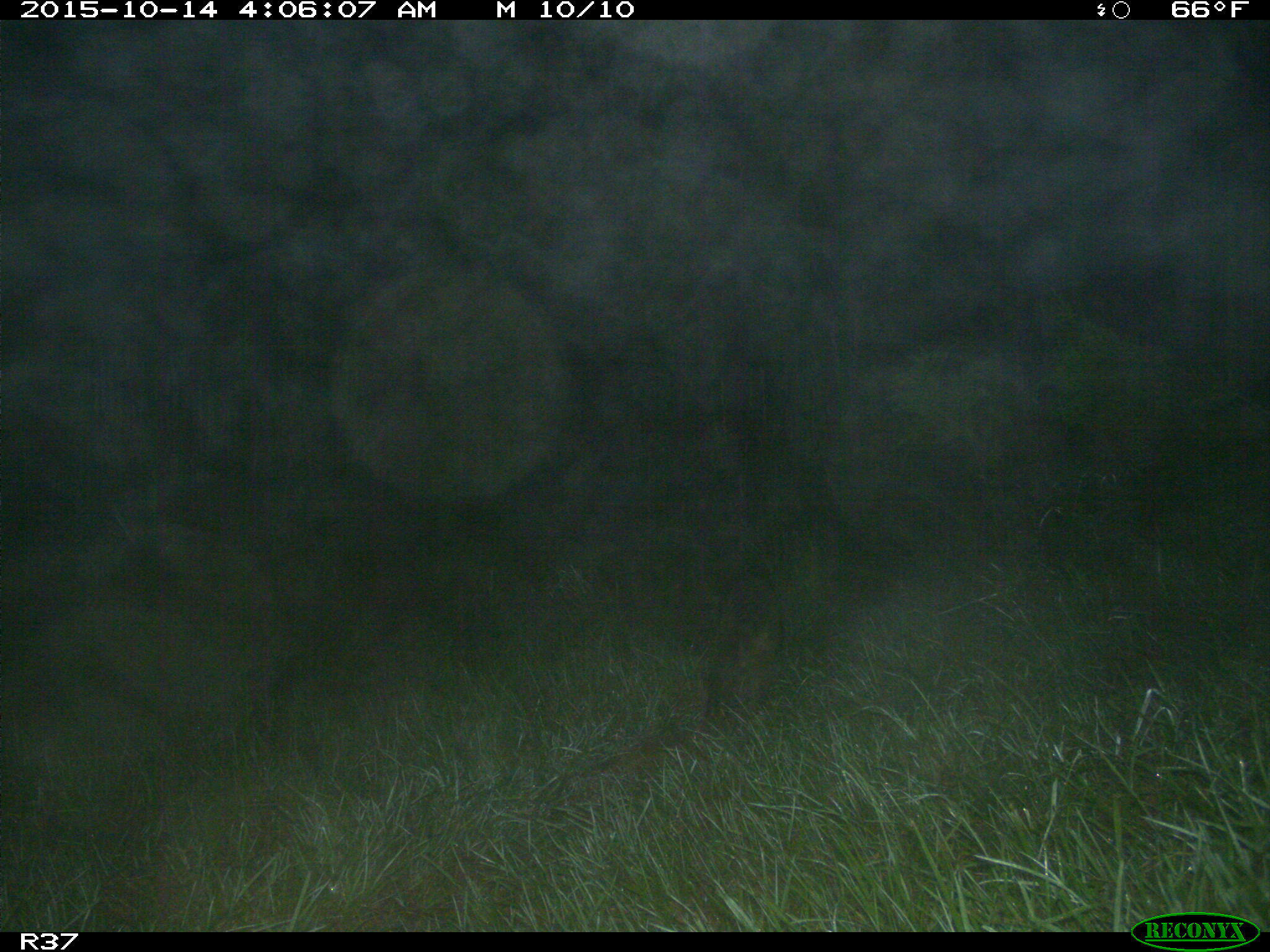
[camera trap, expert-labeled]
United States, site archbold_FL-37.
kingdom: Animalia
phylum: Chordata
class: Mammalia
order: Carnivora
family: Procyonidae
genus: Procyon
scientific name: Procyon lotor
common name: common raccoon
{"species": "Procyon lotor (common raccoon)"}